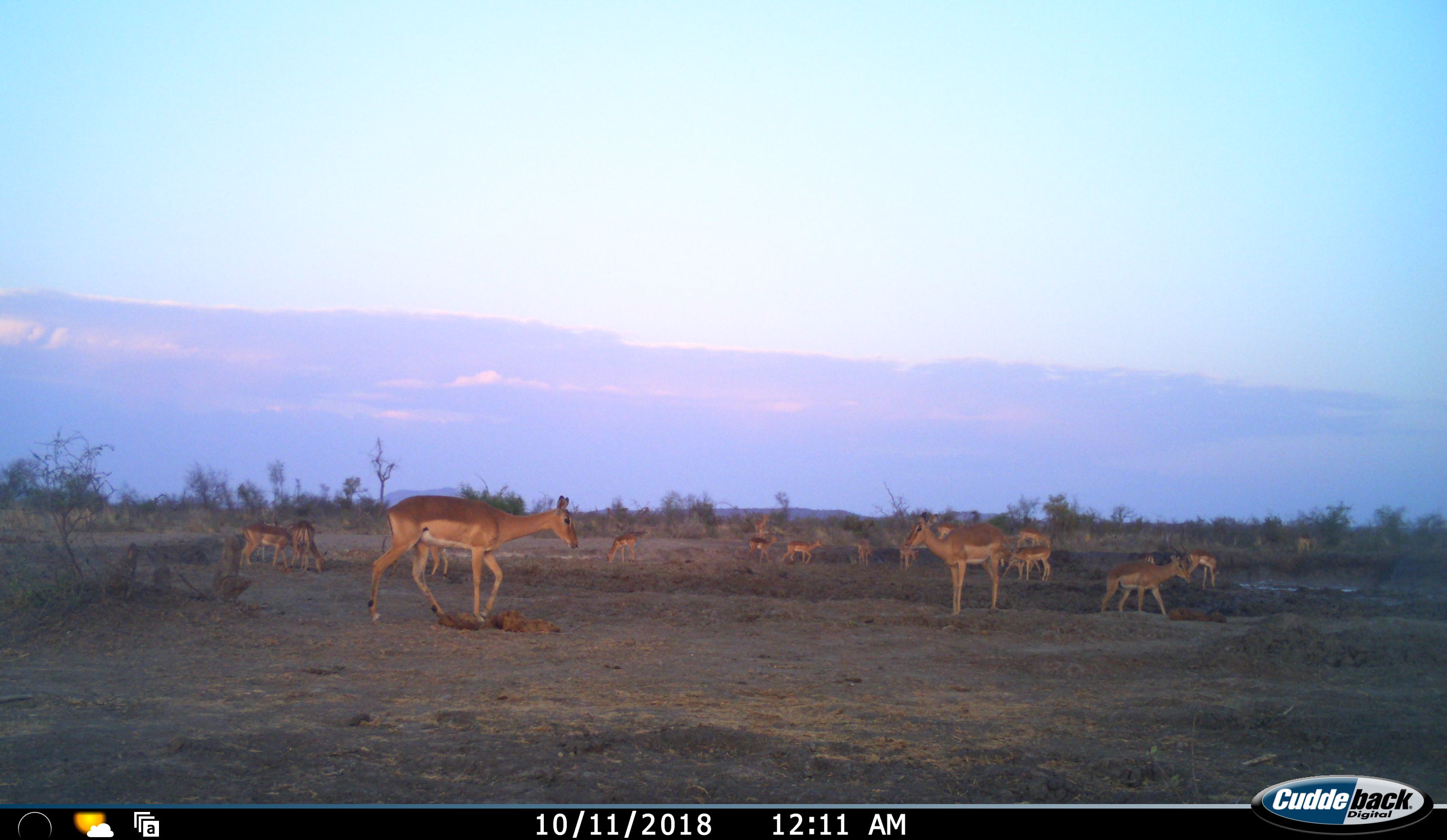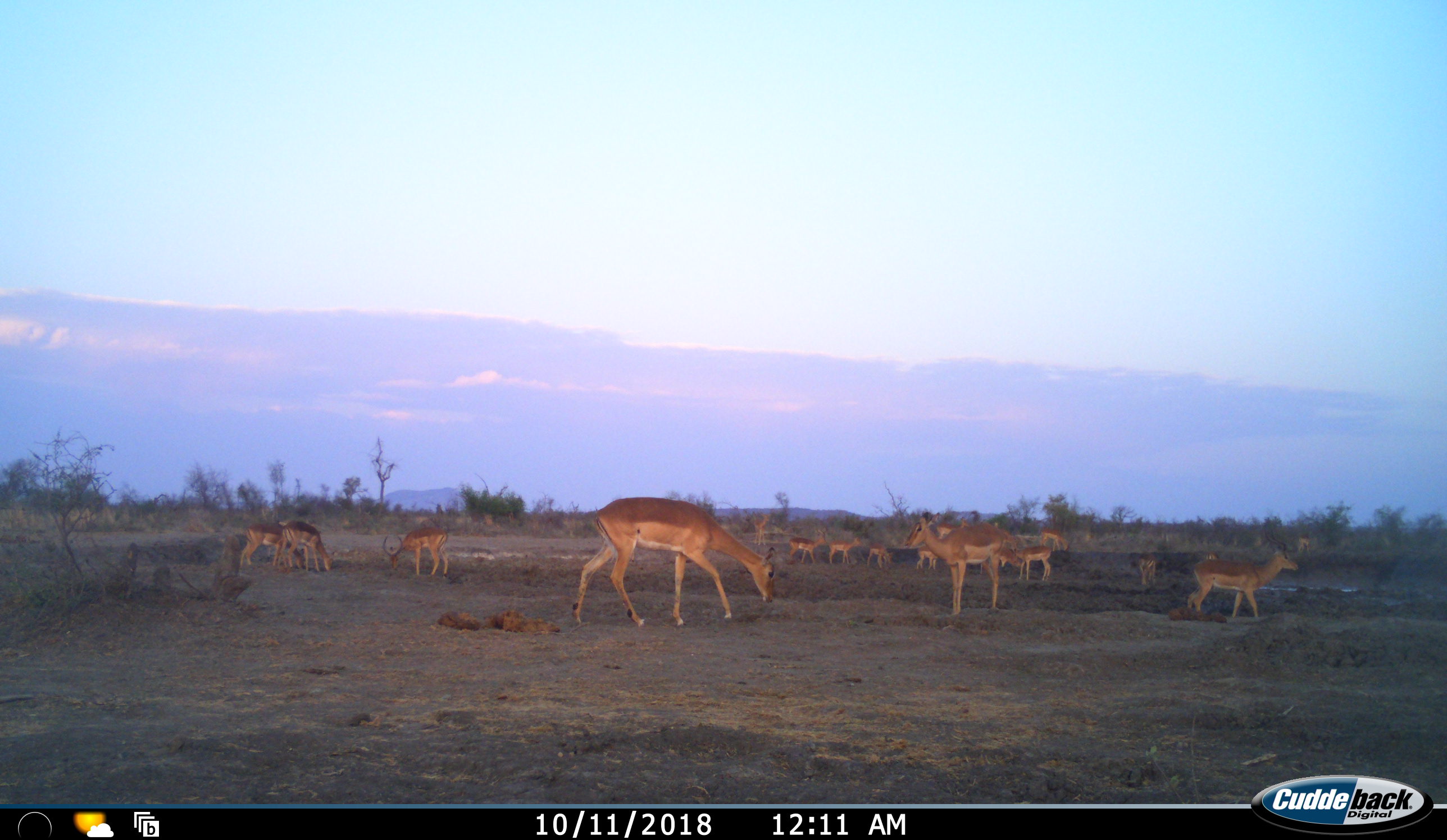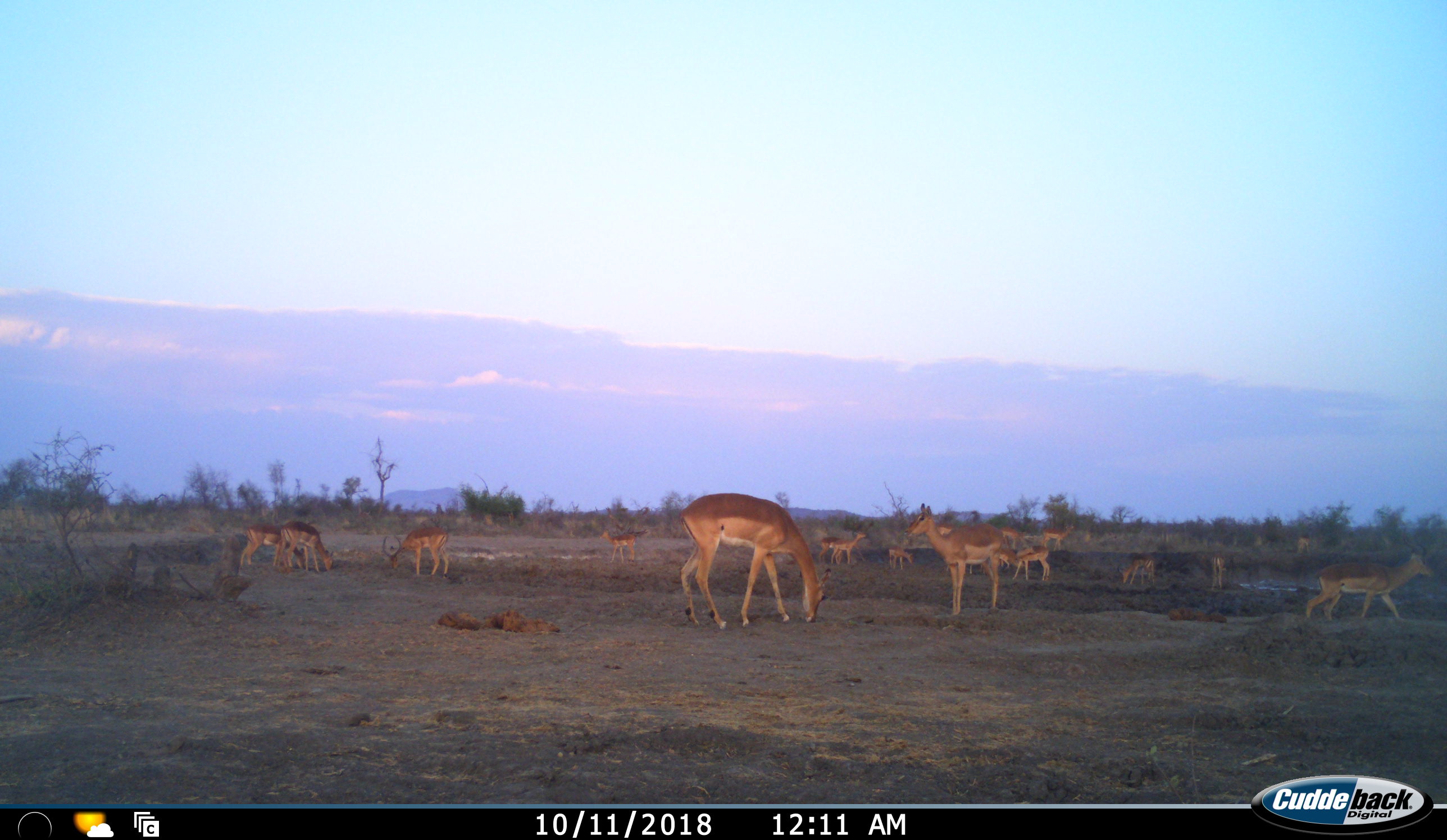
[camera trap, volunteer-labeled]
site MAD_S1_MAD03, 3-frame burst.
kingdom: Animalia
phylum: Chordata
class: Mammalia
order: Artiodactyla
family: Bovidae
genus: Aepyceros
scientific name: Aepyceros melampus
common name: impala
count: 11-50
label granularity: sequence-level